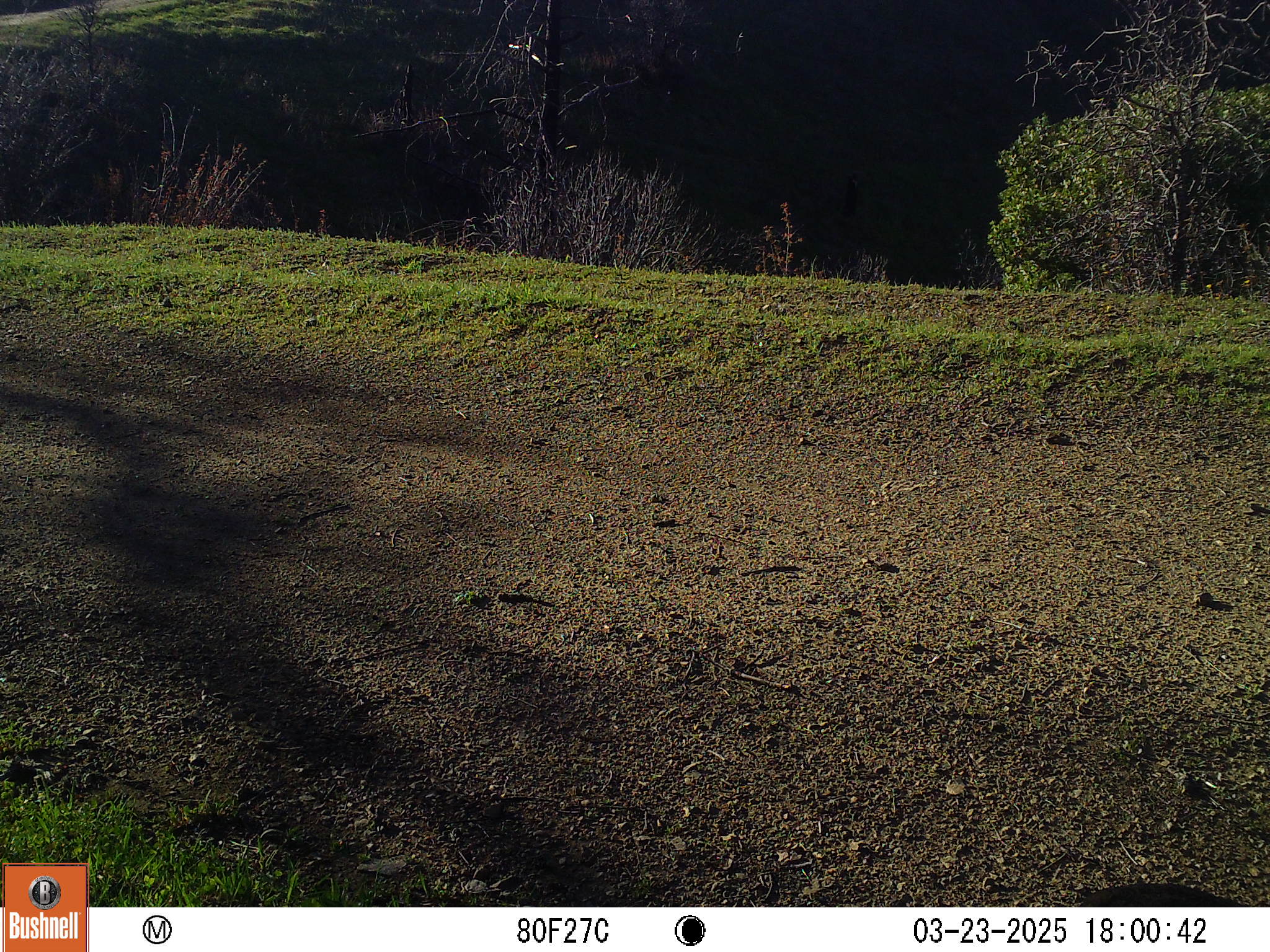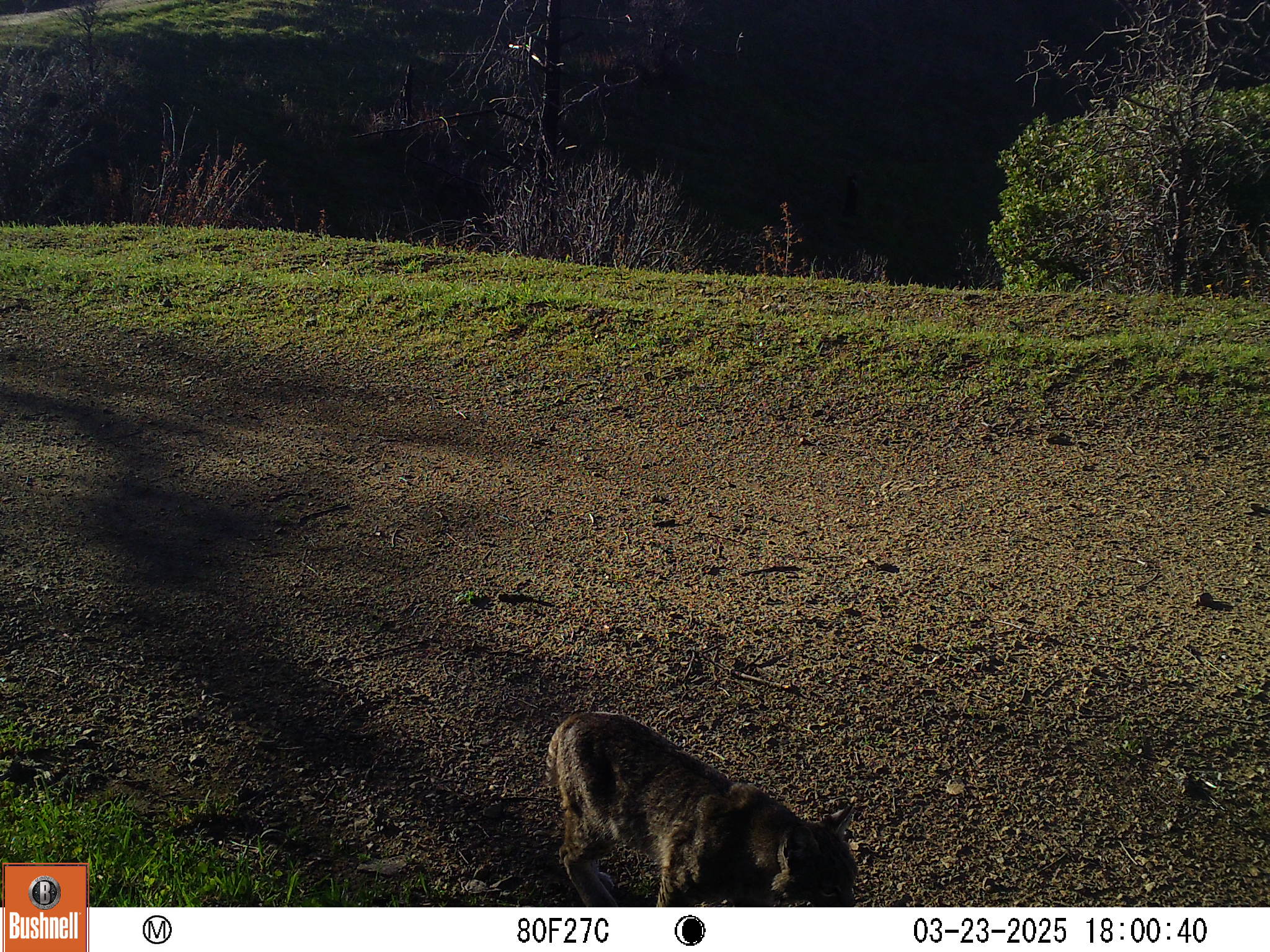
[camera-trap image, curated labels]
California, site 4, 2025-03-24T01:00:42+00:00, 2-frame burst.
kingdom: Animalia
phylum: Chordata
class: Mammalia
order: Carnivora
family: Felidae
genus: Lynx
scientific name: Lynx rufus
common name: bobcat